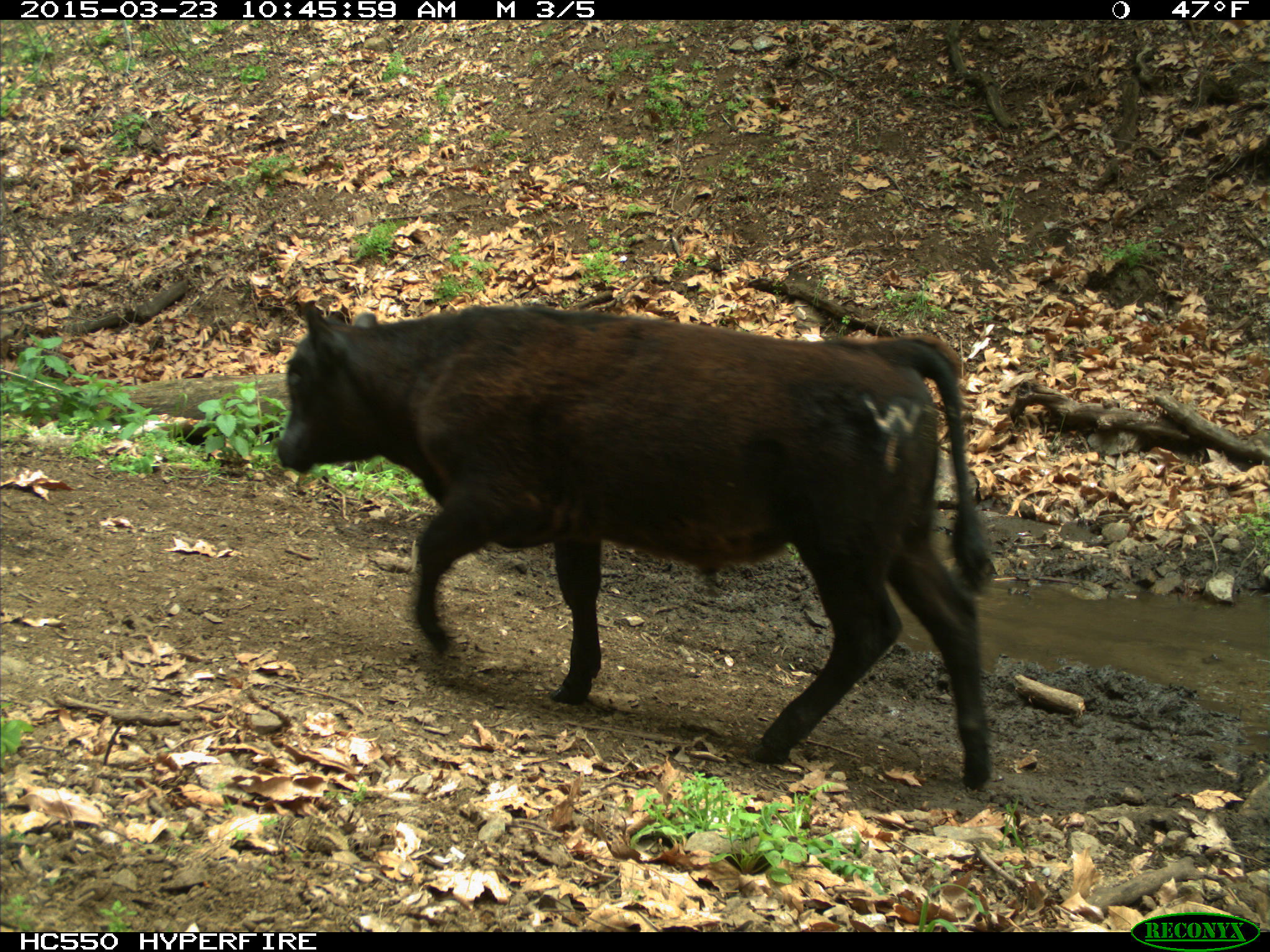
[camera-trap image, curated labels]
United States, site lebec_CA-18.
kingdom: Animalia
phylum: Chordata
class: Mammalia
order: Artiodactyla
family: Bovidae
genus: Bos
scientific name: Bos taurus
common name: domestic cow